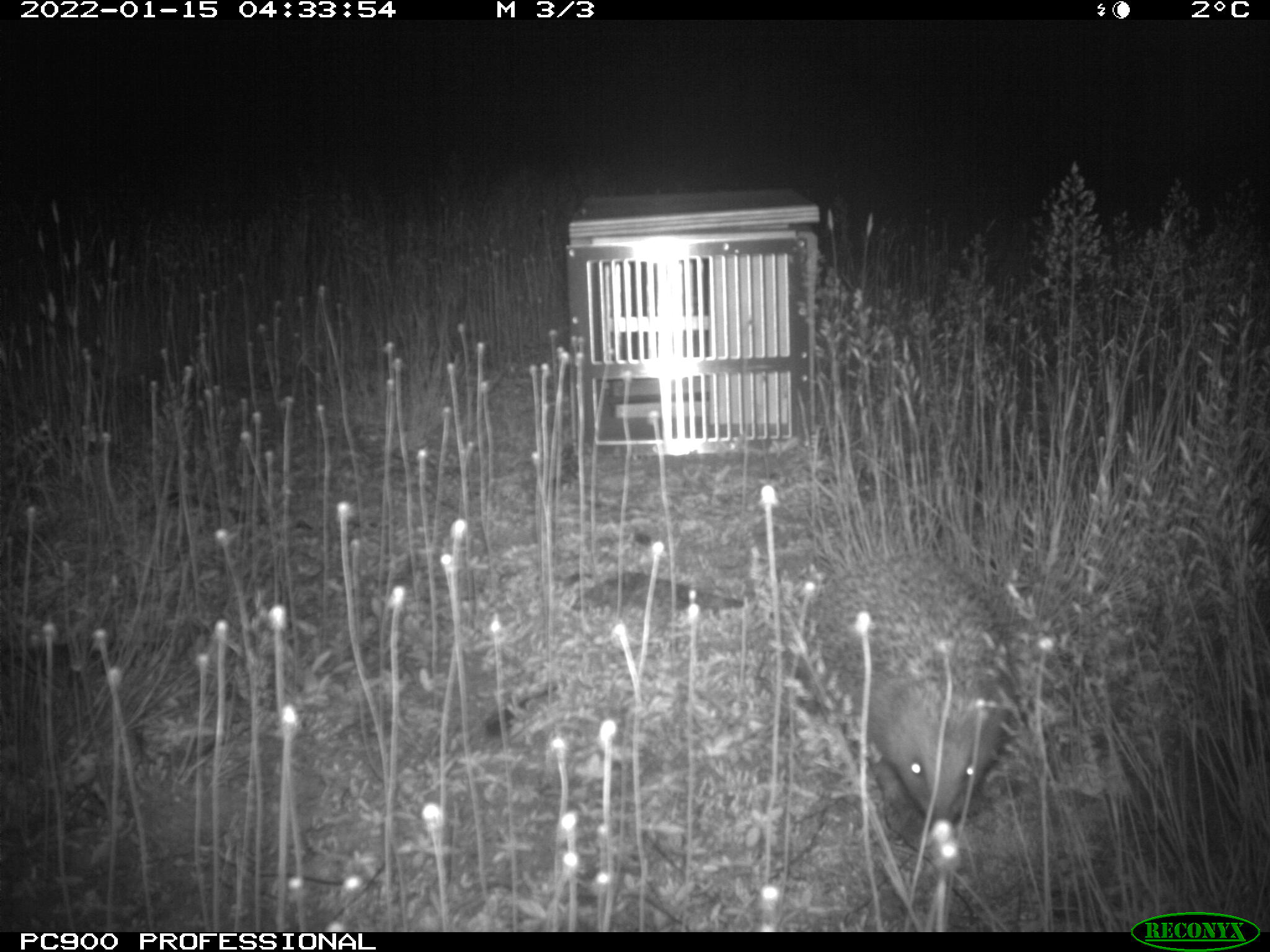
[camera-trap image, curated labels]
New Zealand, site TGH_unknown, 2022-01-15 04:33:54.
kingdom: Animalia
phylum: Chordata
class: Mammalia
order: Eulipotyphla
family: Erinaceidae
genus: Erinaceus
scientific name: Erinaceus europaeus europaeus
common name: european hedgehog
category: hedgehog